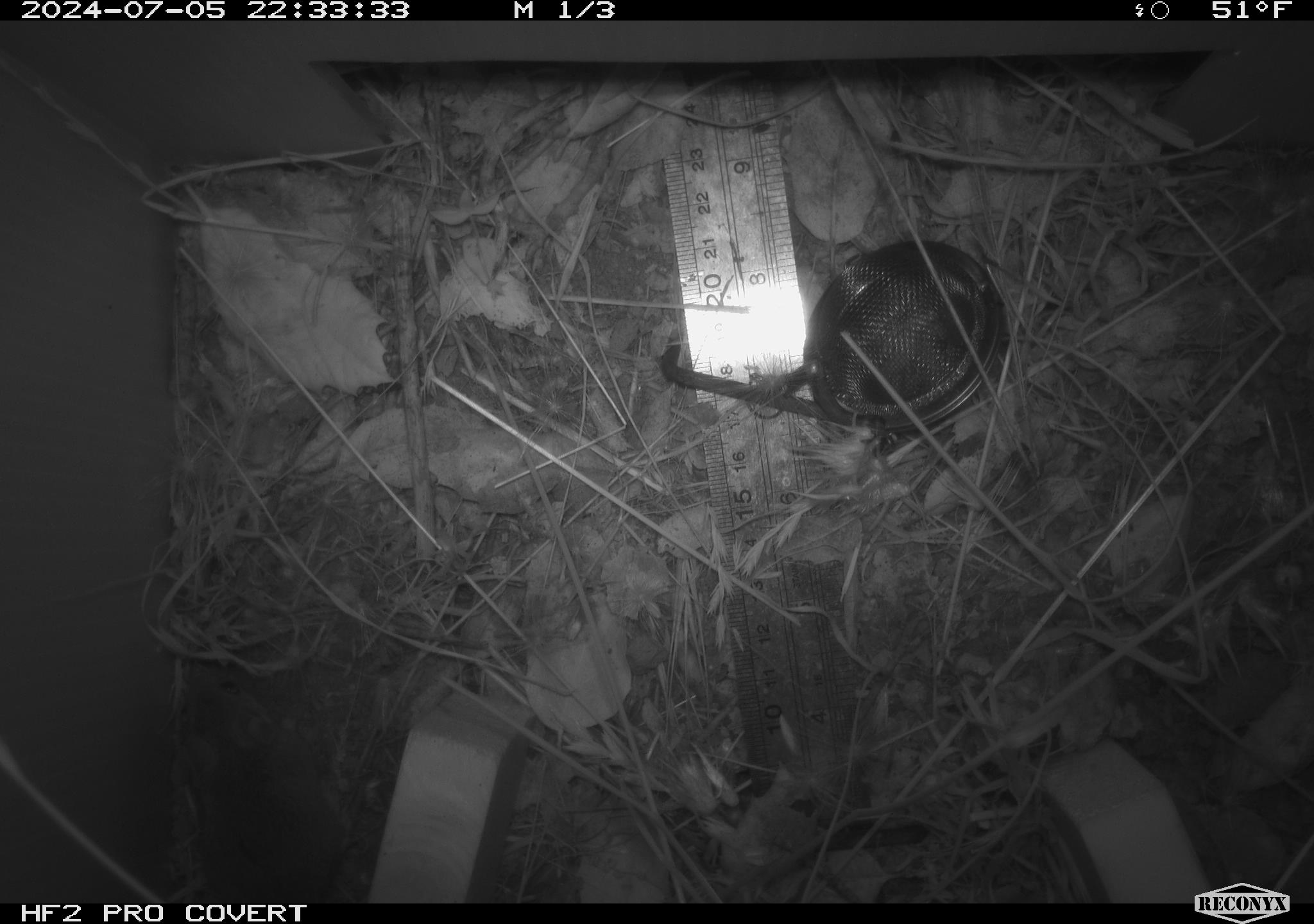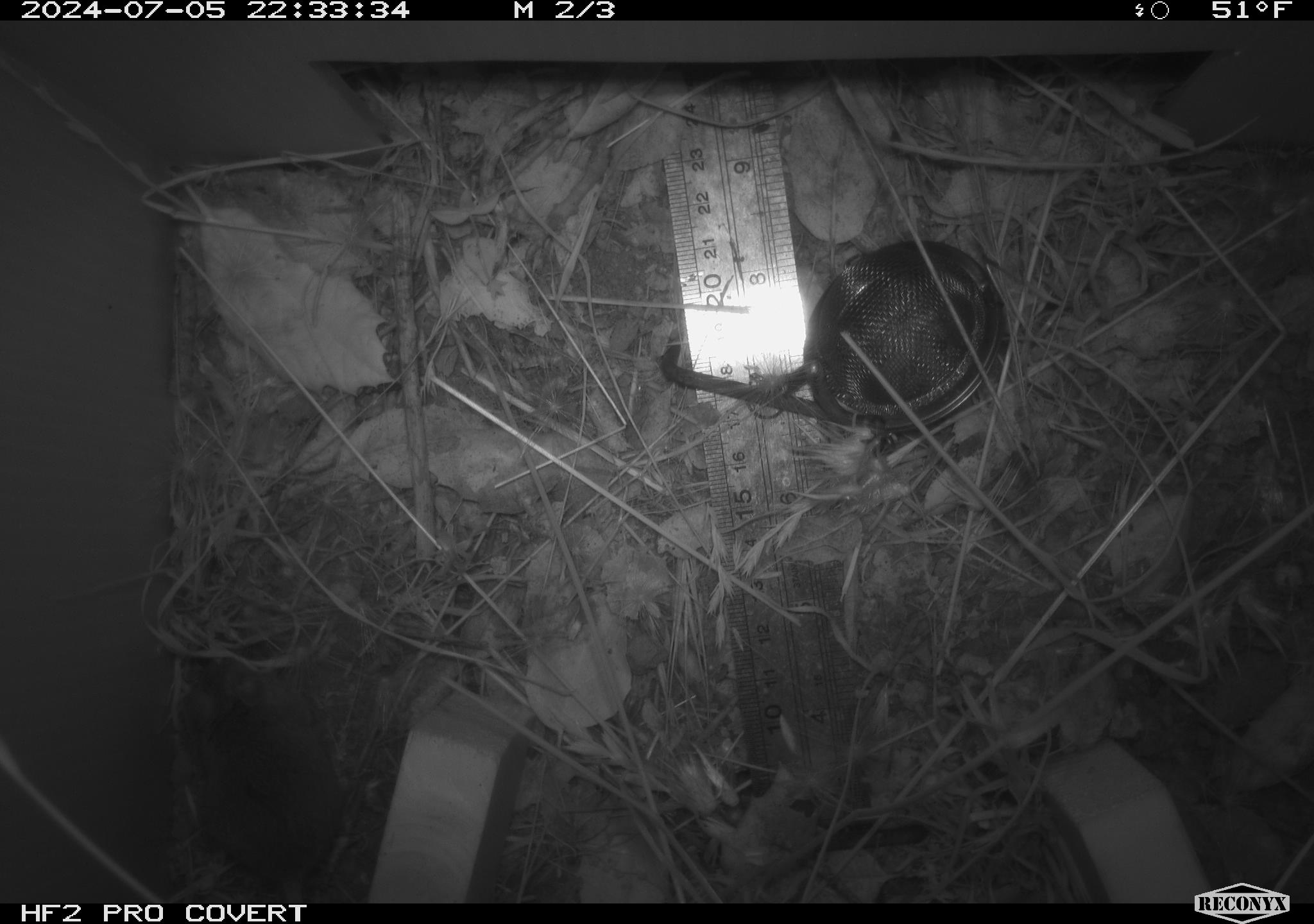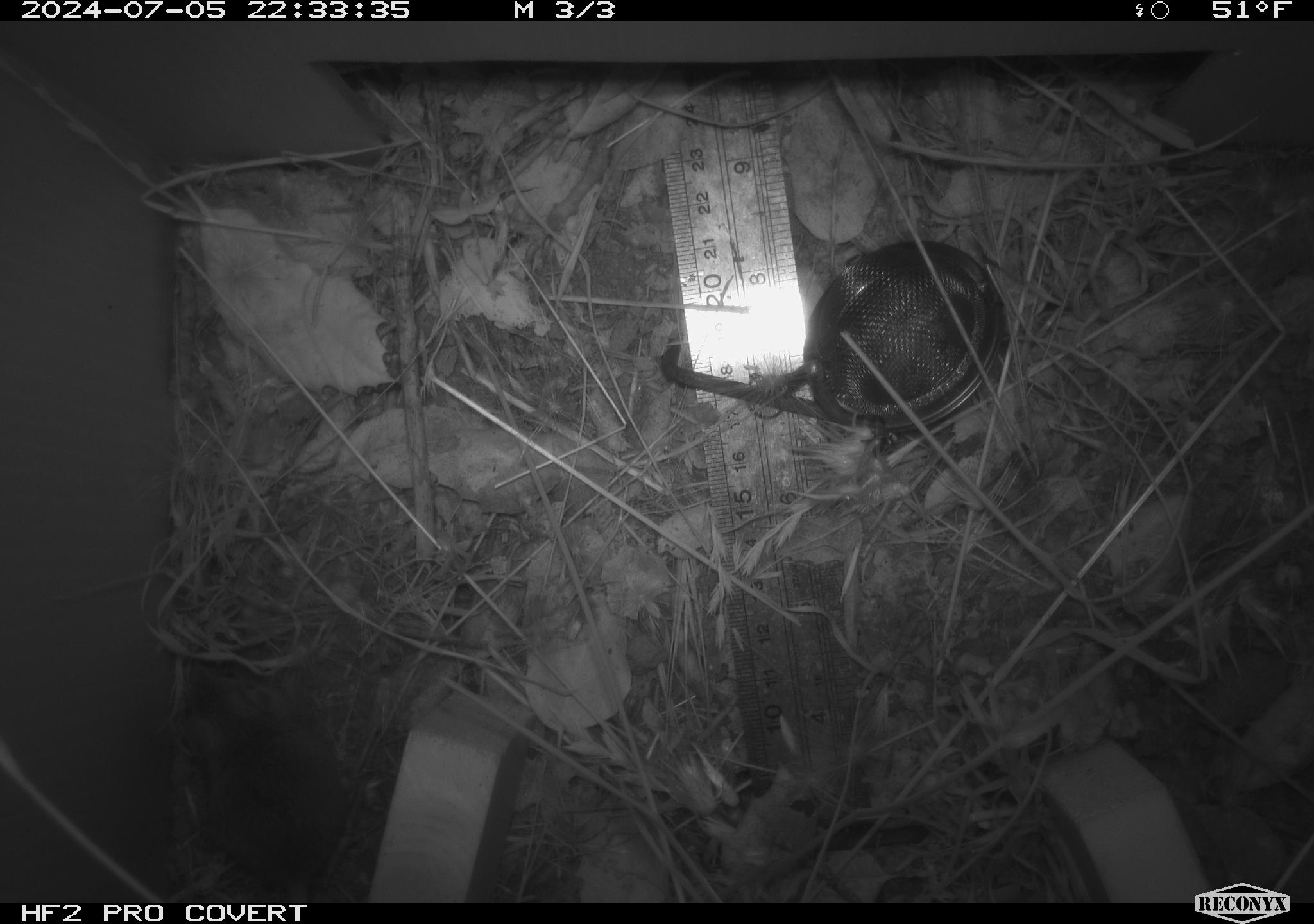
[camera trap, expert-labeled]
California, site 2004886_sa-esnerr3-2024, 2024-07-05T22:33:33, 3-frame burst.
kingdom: Animalia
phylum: Chordata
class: Mammalia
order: Rodentia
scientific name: Rodentia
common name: rodent